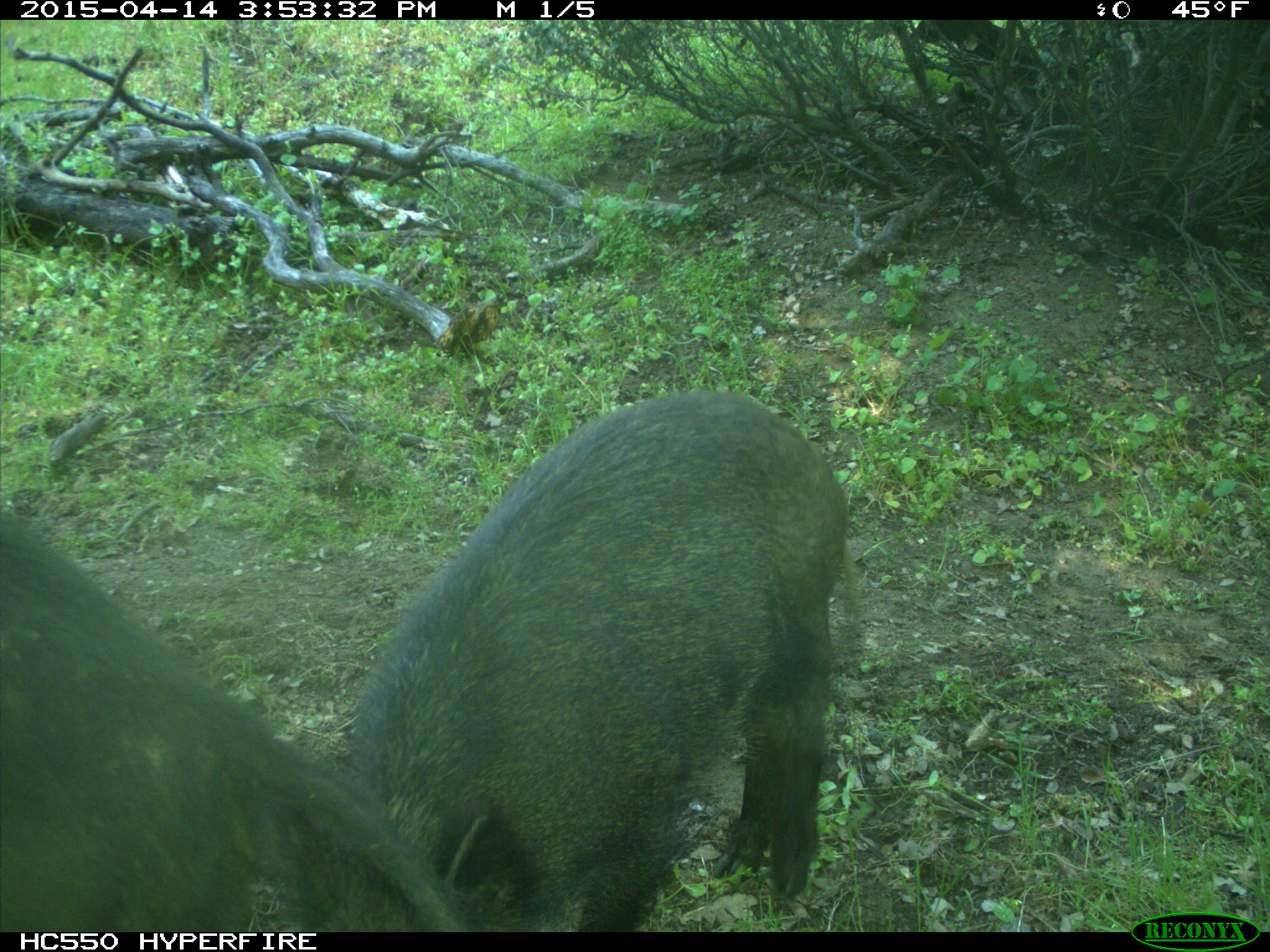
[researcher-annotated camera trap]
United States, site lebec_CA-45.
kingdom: Animalia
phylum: Chordata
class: Mammalia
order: Artiodactyla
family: Suidae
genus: Sus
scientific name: Sus scrofa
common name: wild boar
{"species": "Sus scrofa (wild boar)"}